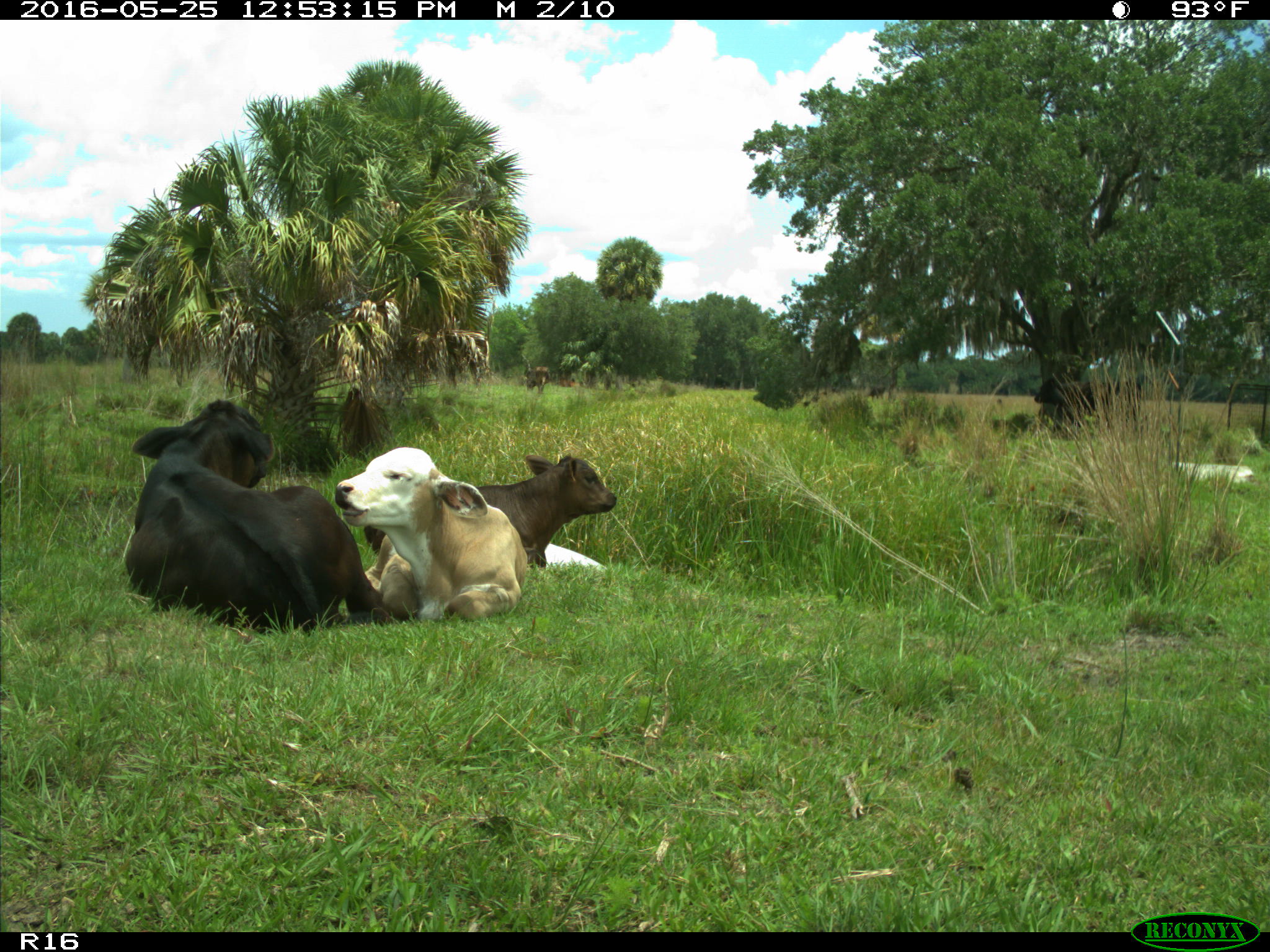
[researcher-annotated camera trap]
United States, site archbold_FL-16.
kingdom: Animalia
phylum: Chordata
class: Mammalia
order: Artiodactyla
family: Bovidae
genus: Bos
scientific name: Bos taurus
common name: domestic cow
Bos taurus (domestic cow).